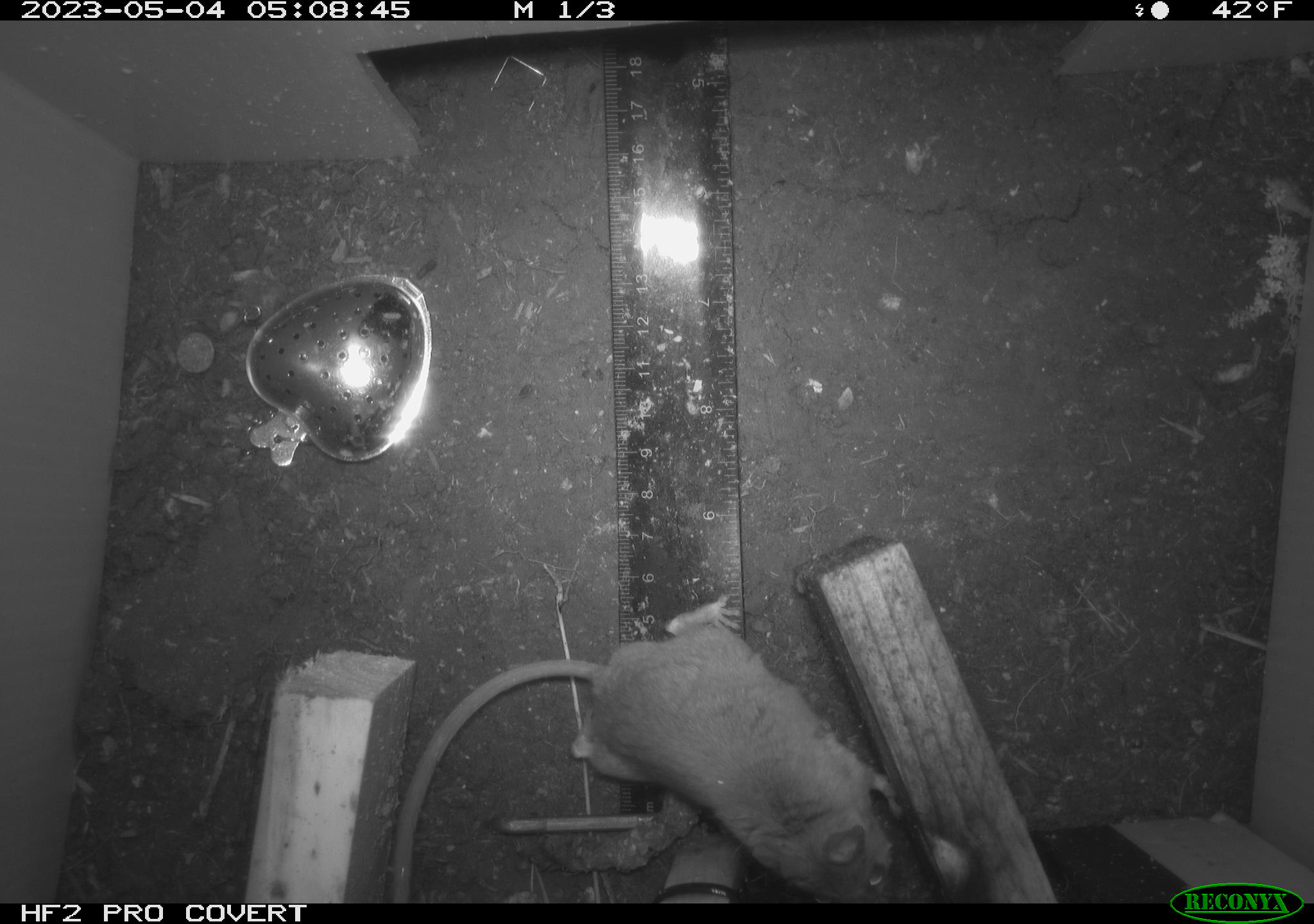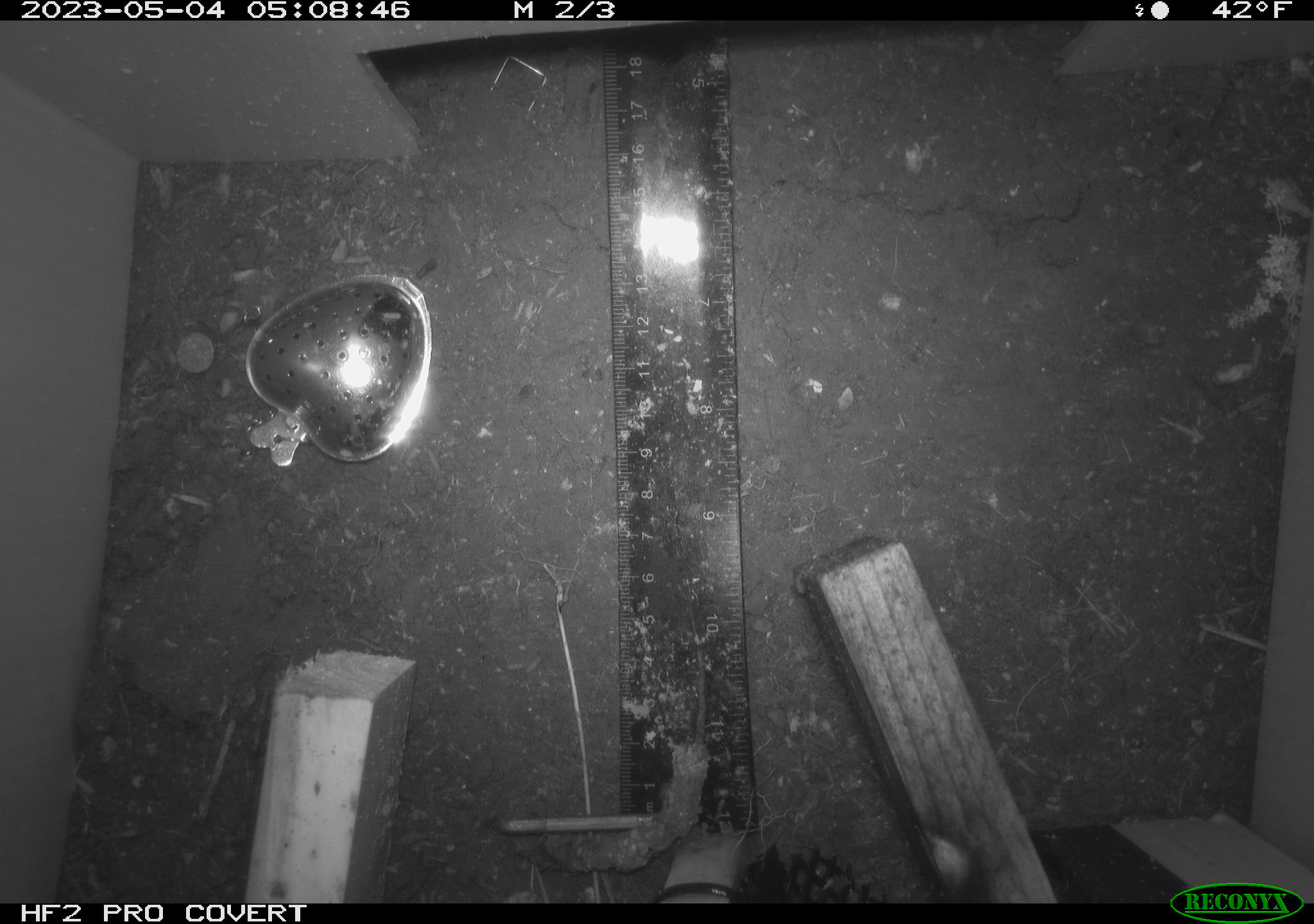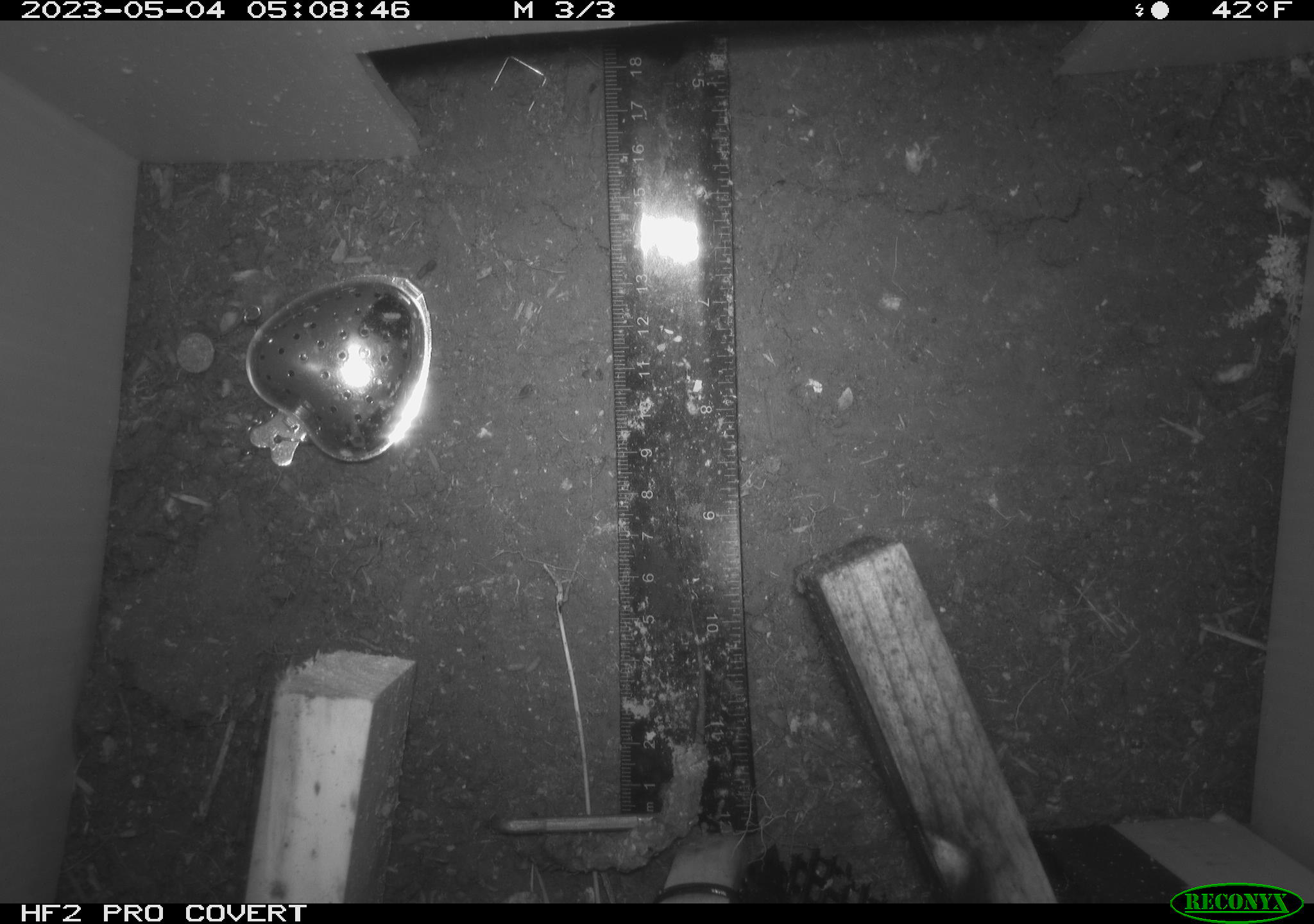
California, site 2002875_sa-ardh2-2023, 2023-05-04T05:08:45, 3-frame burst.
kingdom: Animalia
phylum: Chordata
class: Mammalia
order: Rodentia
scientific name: Rodentia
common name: mouse species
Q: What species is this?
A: Mouse species (Rodentia).